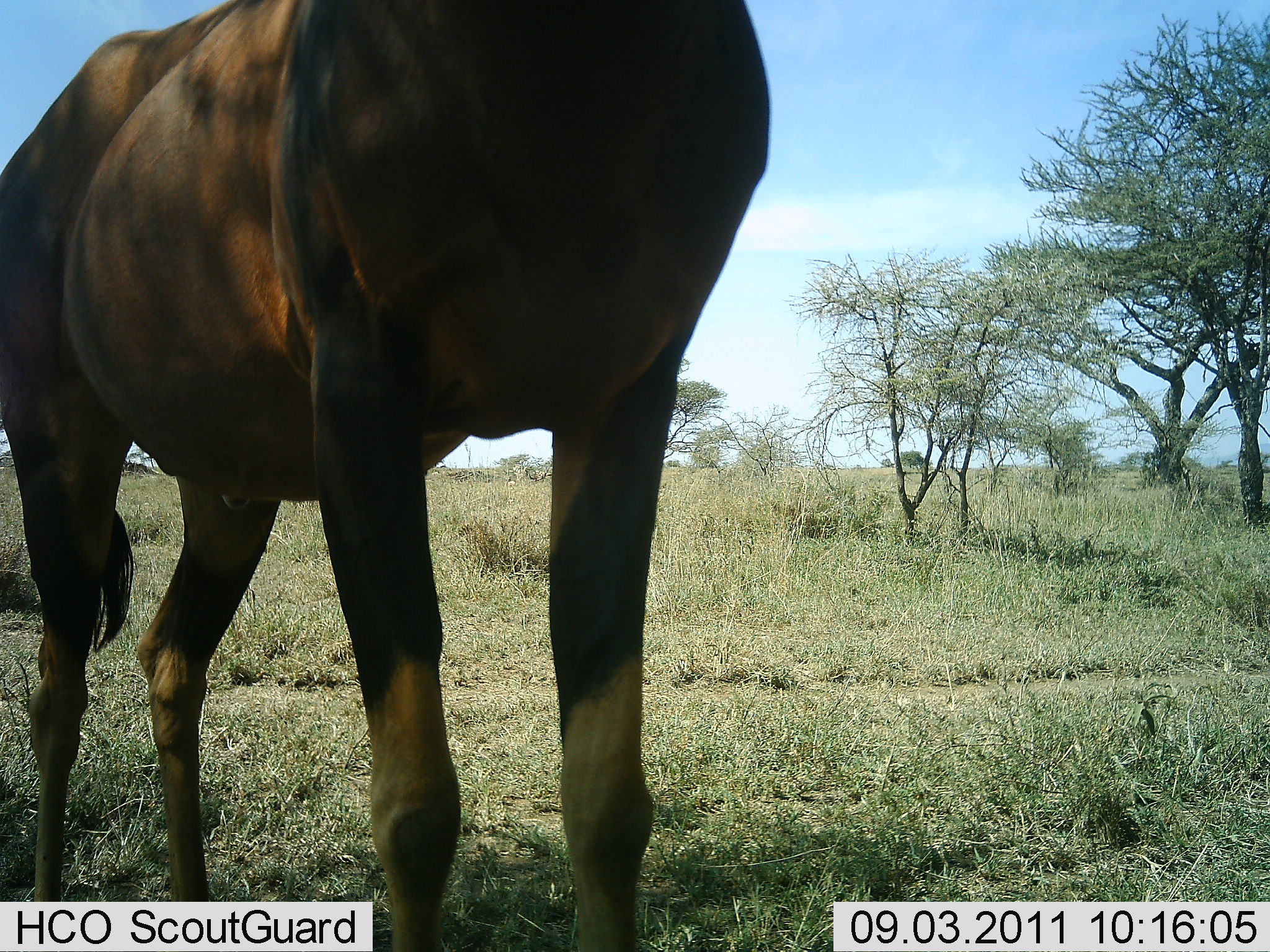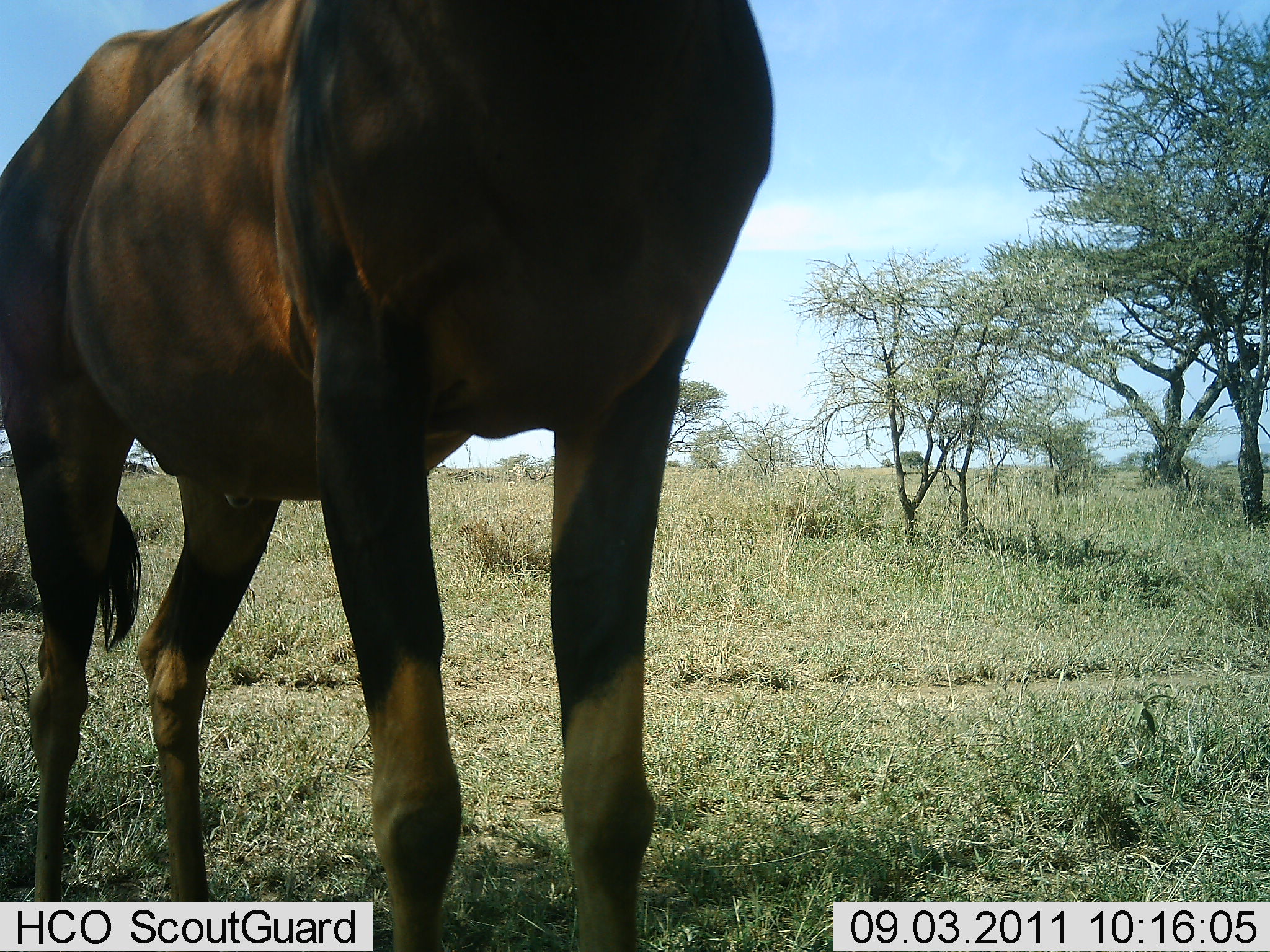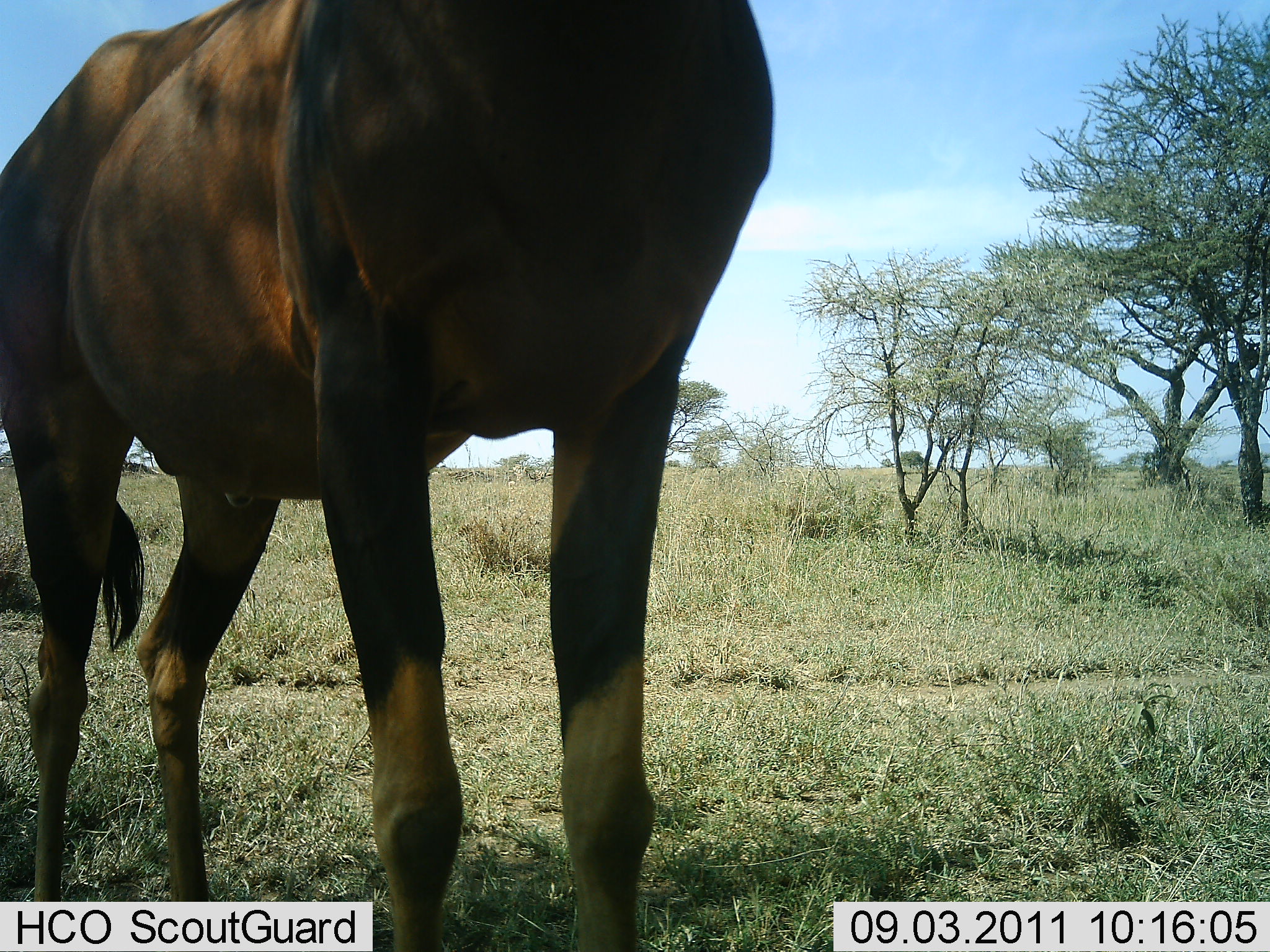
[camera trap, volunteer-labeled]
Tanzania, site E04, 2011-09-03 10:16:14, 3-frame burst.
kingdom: Animalia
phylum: Chordata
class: Mammalia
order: Artiodactyla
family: Bovidae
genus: Damaliscus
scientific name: Damaliscus lunatus jimela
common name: topi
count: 1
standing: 92%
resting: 0%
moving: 0%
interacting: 0%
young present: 0%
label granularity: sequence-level